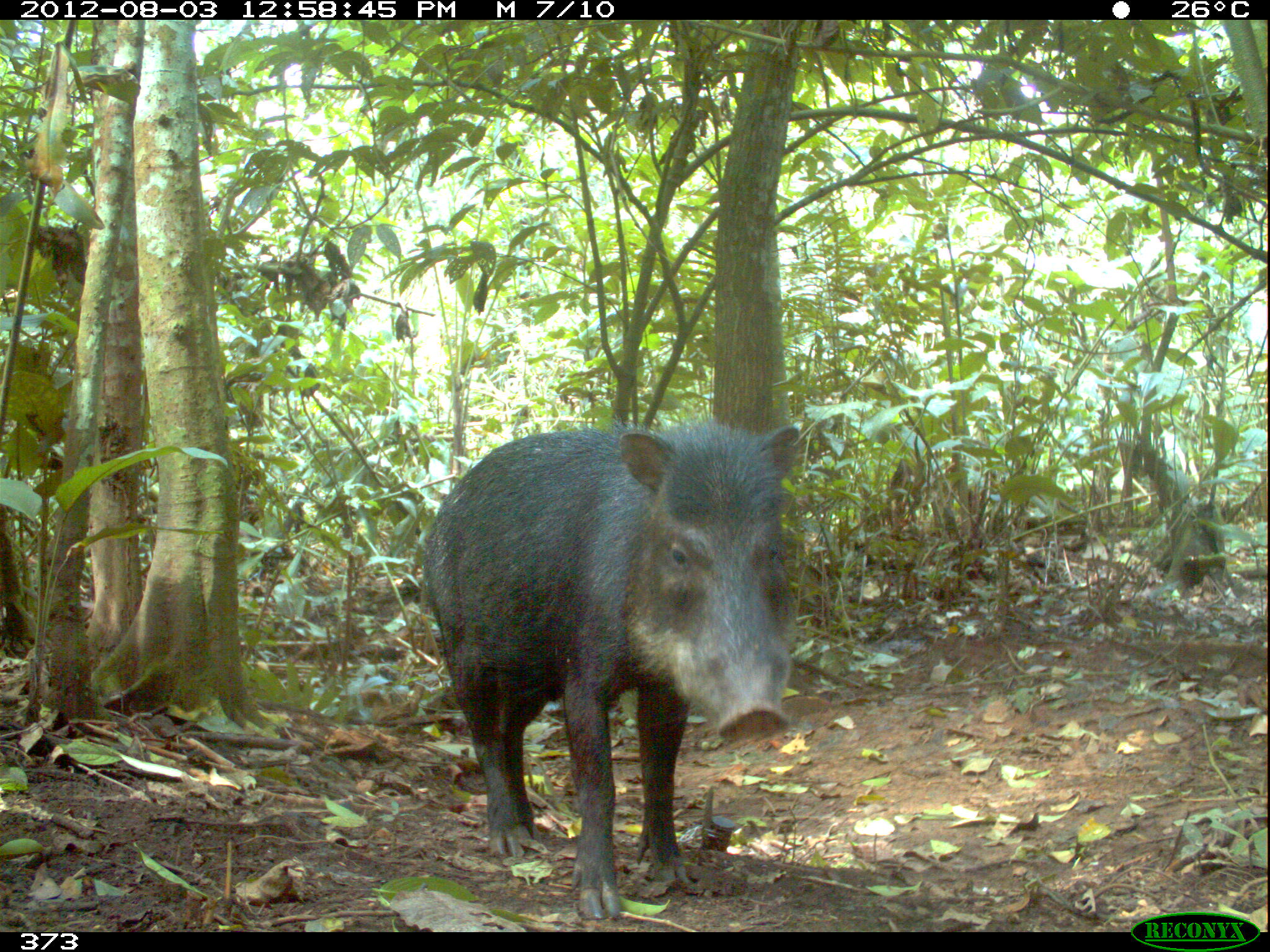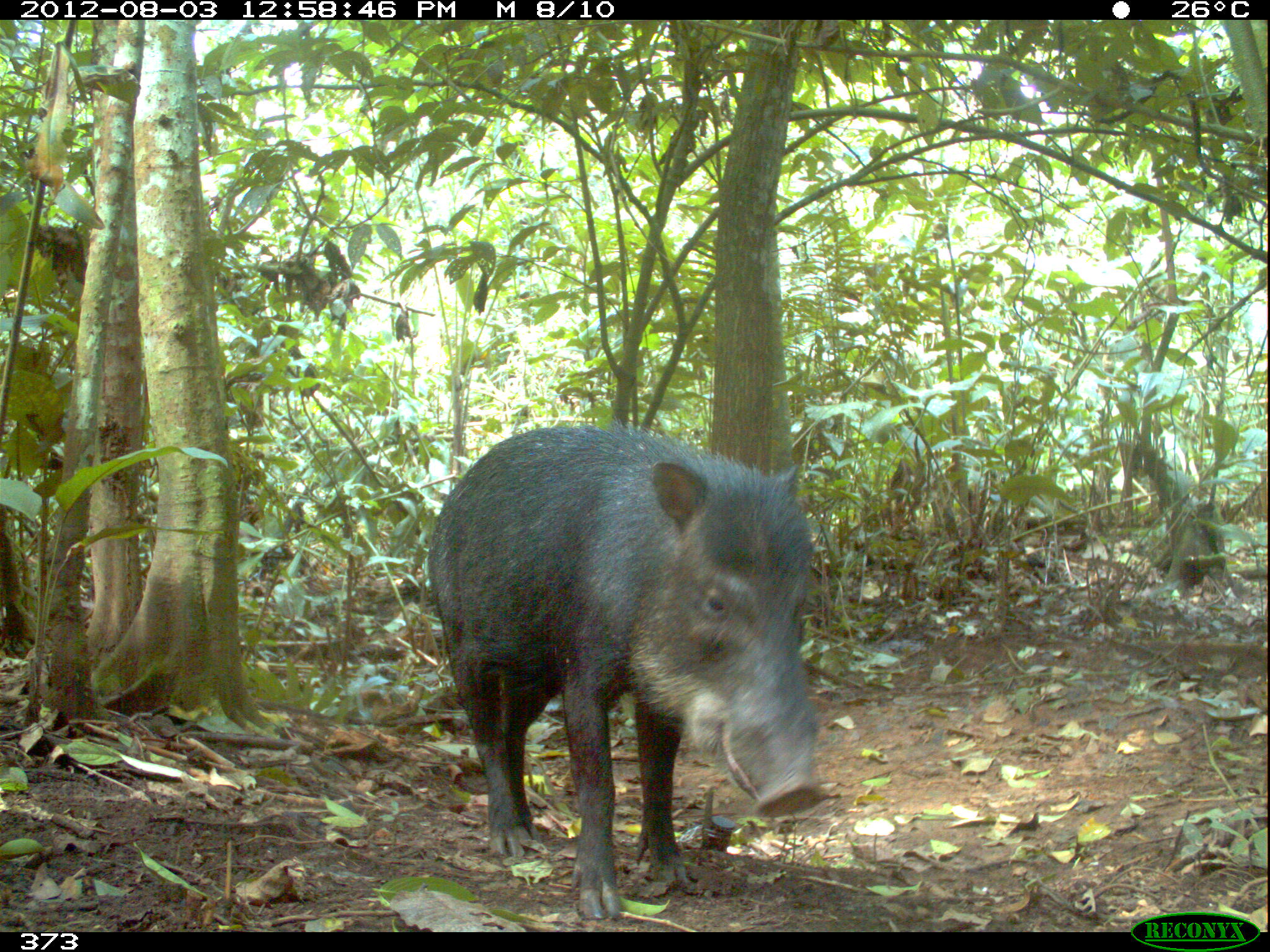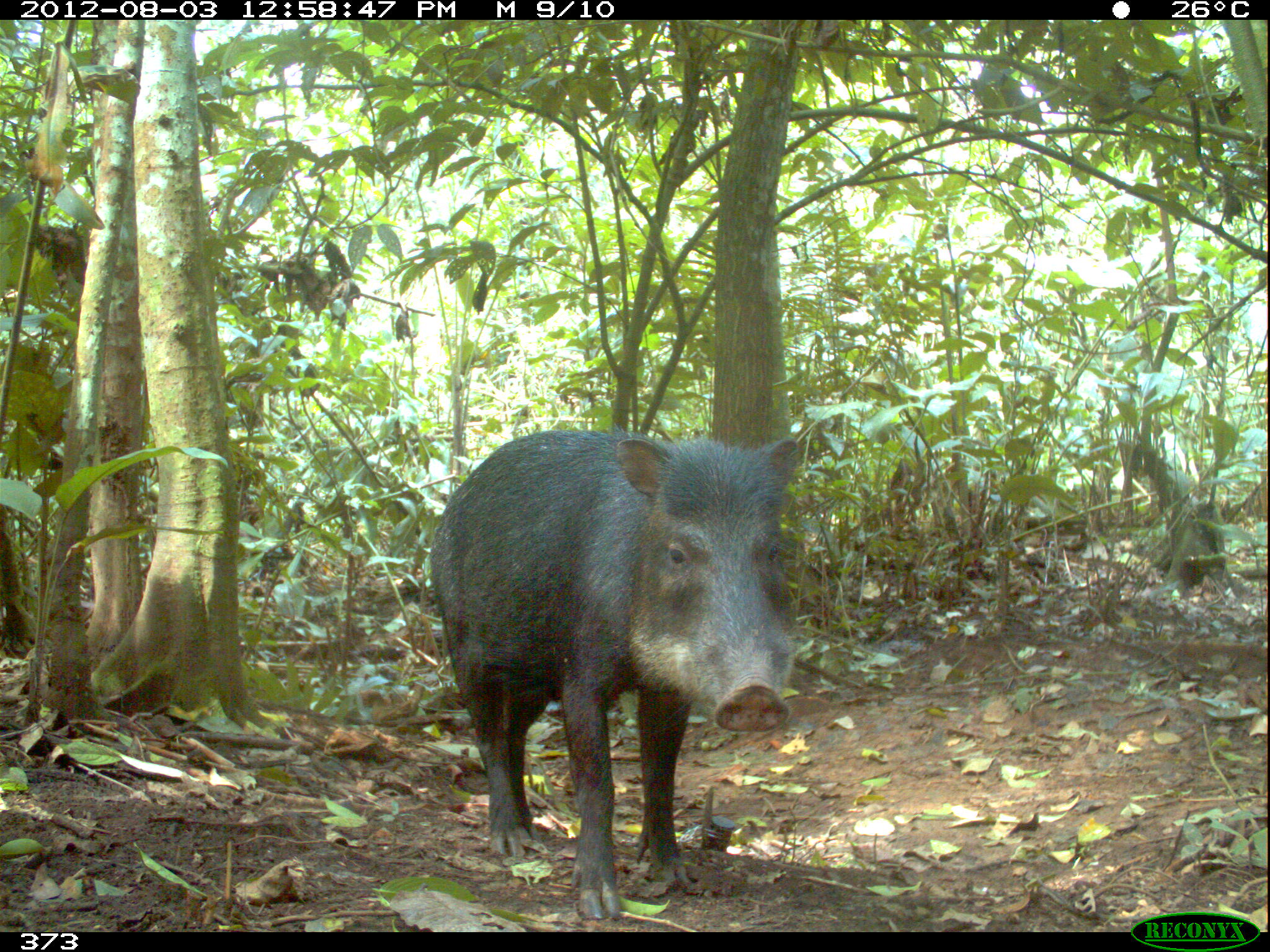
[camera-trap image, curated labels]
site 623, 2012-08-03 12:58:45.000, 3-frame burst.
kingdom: Animalia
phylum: Chordata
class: Mammalia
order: Artiodactyla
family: Tayassuidae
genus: Tayassu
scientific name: Tayassu pecari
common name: white-lipped peccary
Tayassu pecari (white-lipped peccary).